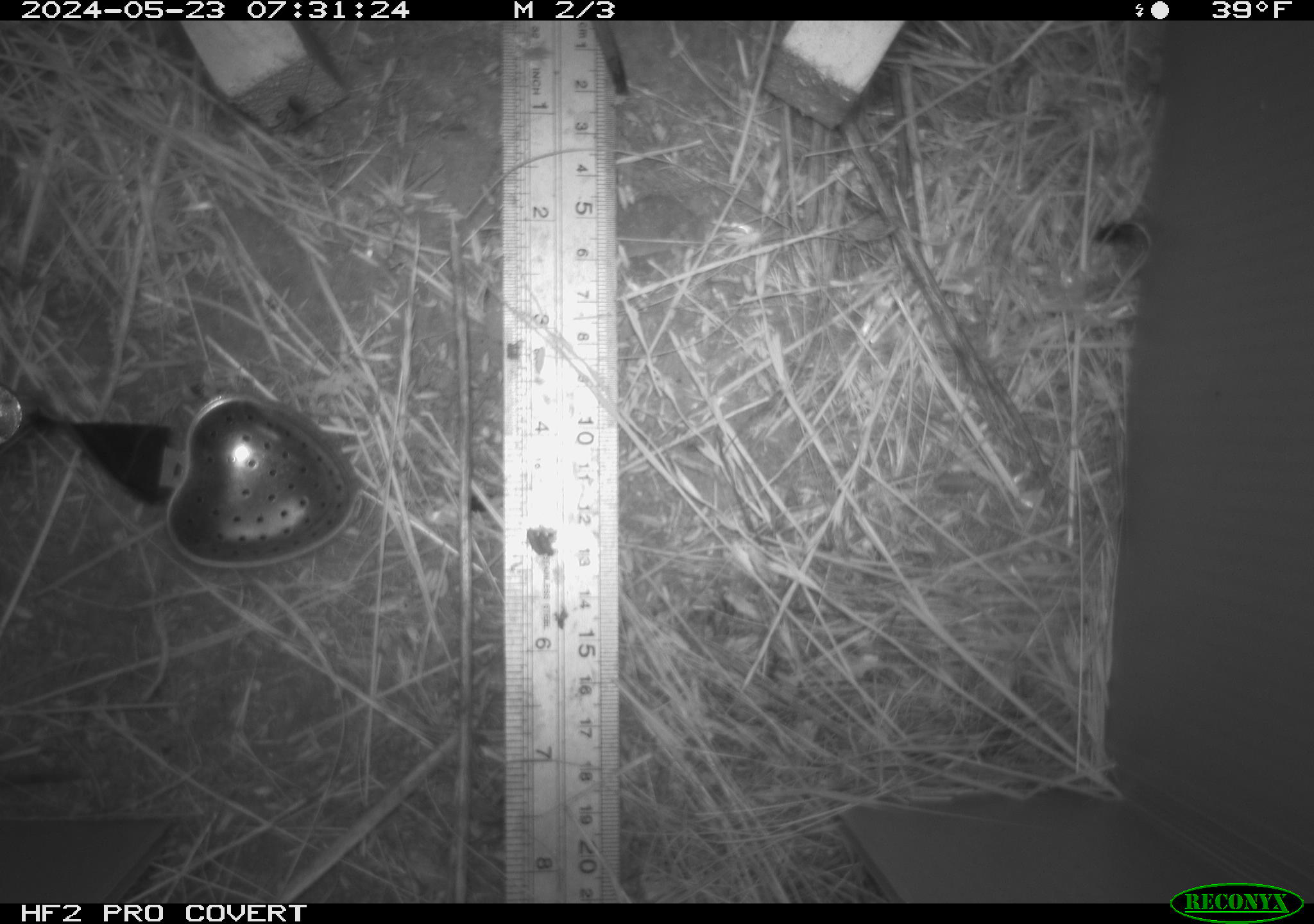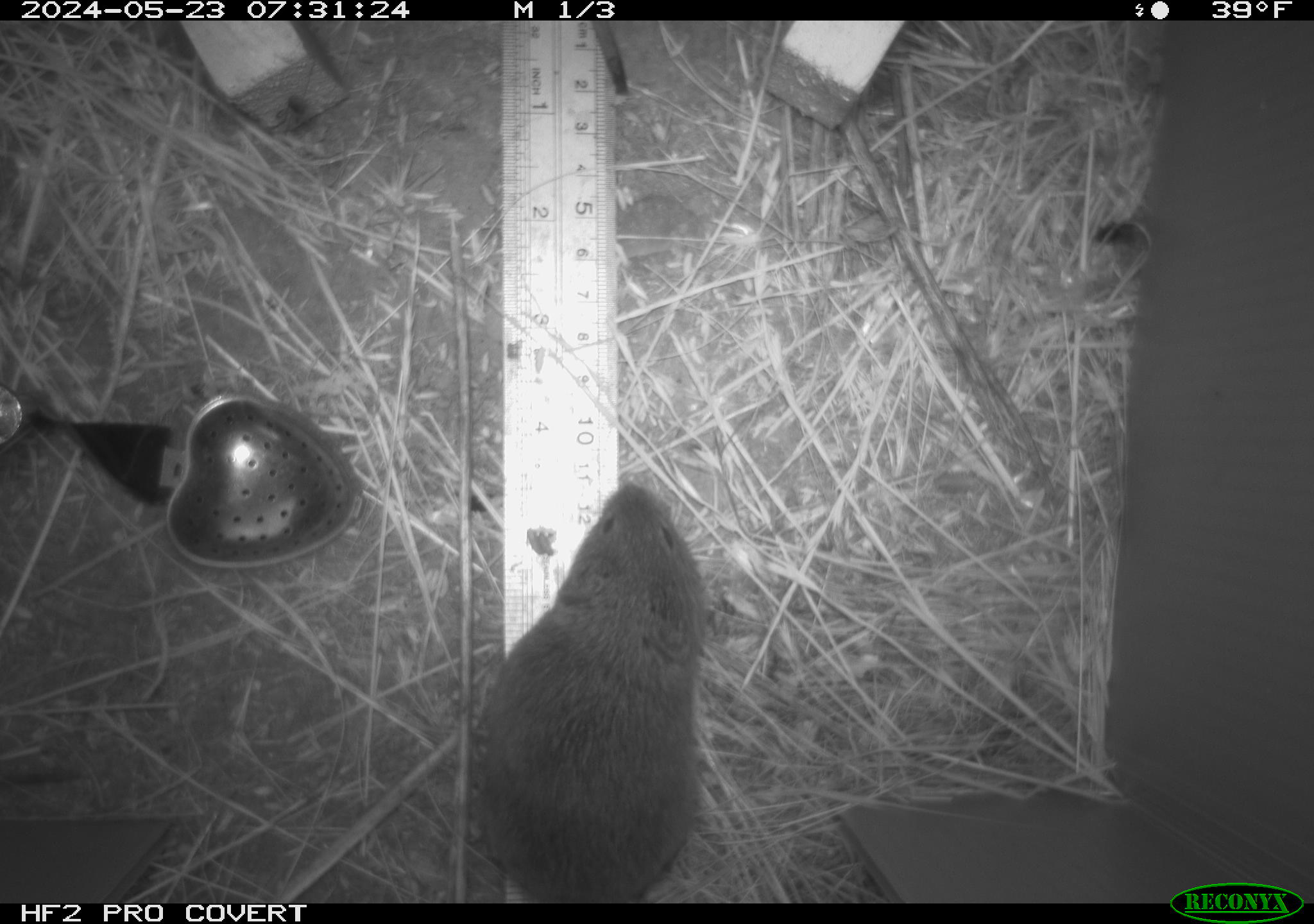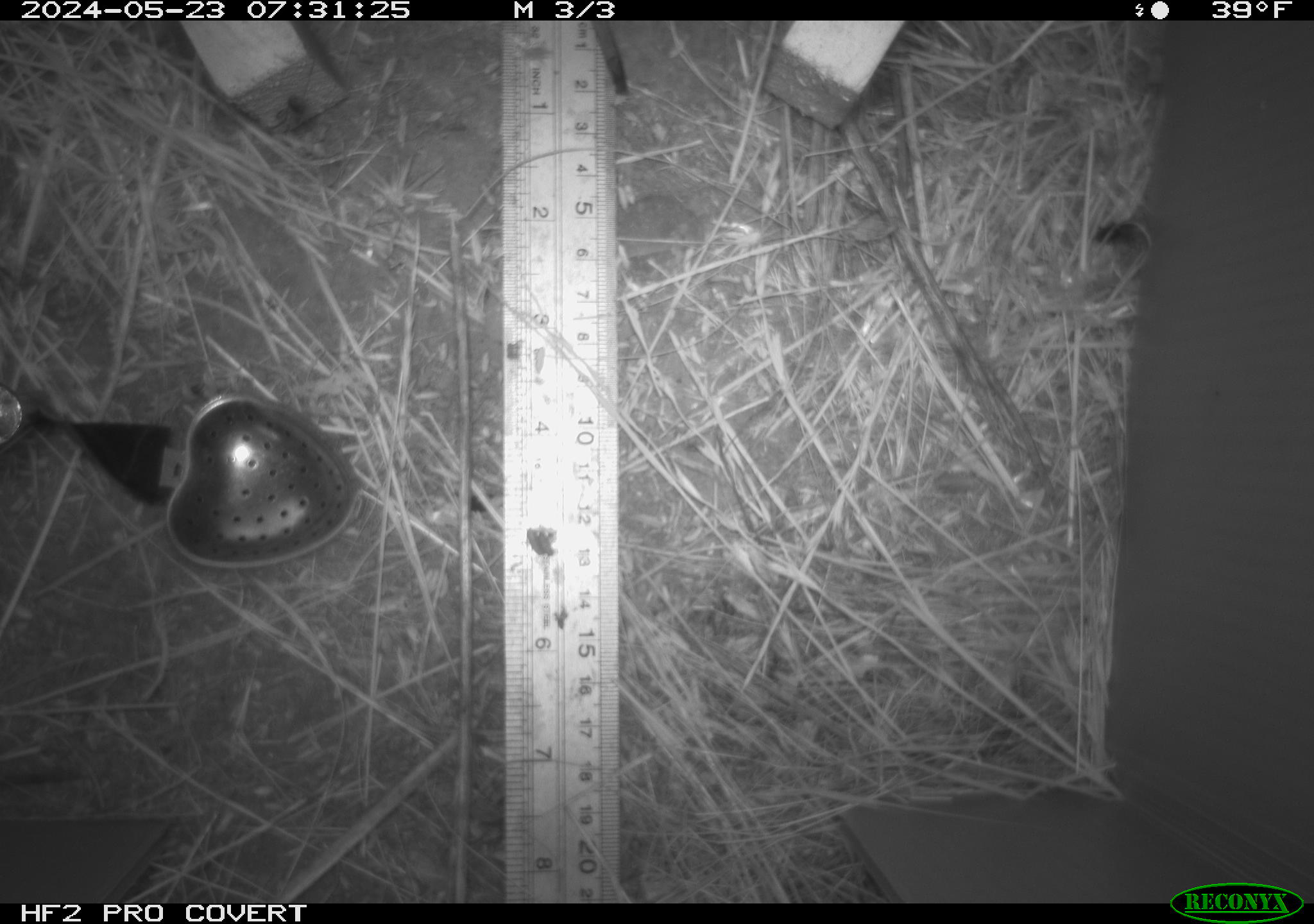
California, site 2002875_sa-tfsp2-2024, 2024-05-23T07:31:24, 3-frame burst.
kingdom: Animalia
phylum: Chordata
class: Mammalia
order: Rodentia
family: Cricetidae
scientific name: Arvicolinae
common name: voles, lemmings, and muskrats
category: arvicolinae subfamily